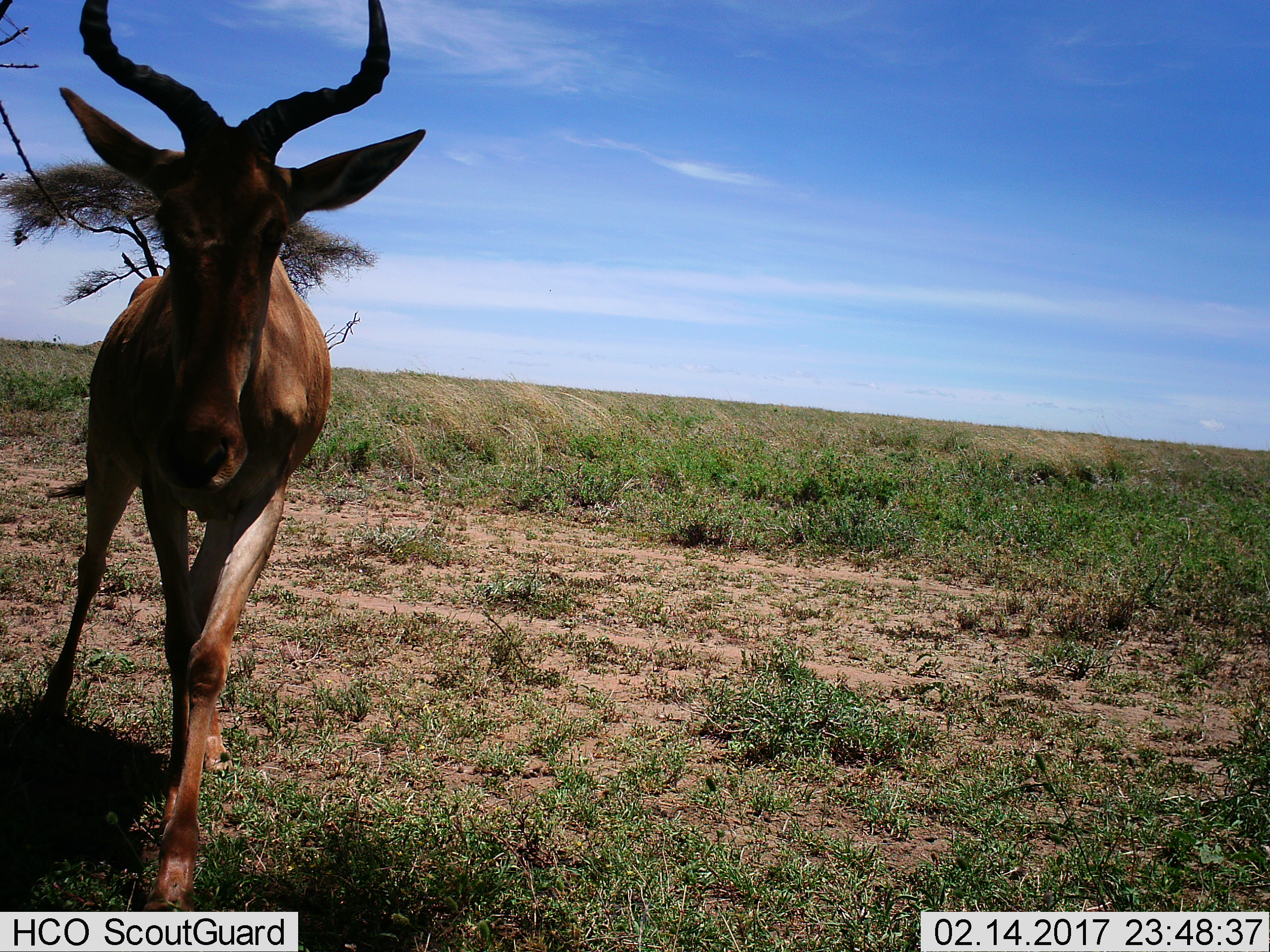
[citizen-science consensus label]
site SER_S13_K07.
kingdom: Animalia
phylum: Chordata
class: Mammalia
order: Artiodactyla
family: Bovidae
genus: Alcelaphus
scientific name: Alcelaphus buselaphus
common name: hartebeest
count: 1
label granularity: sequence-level